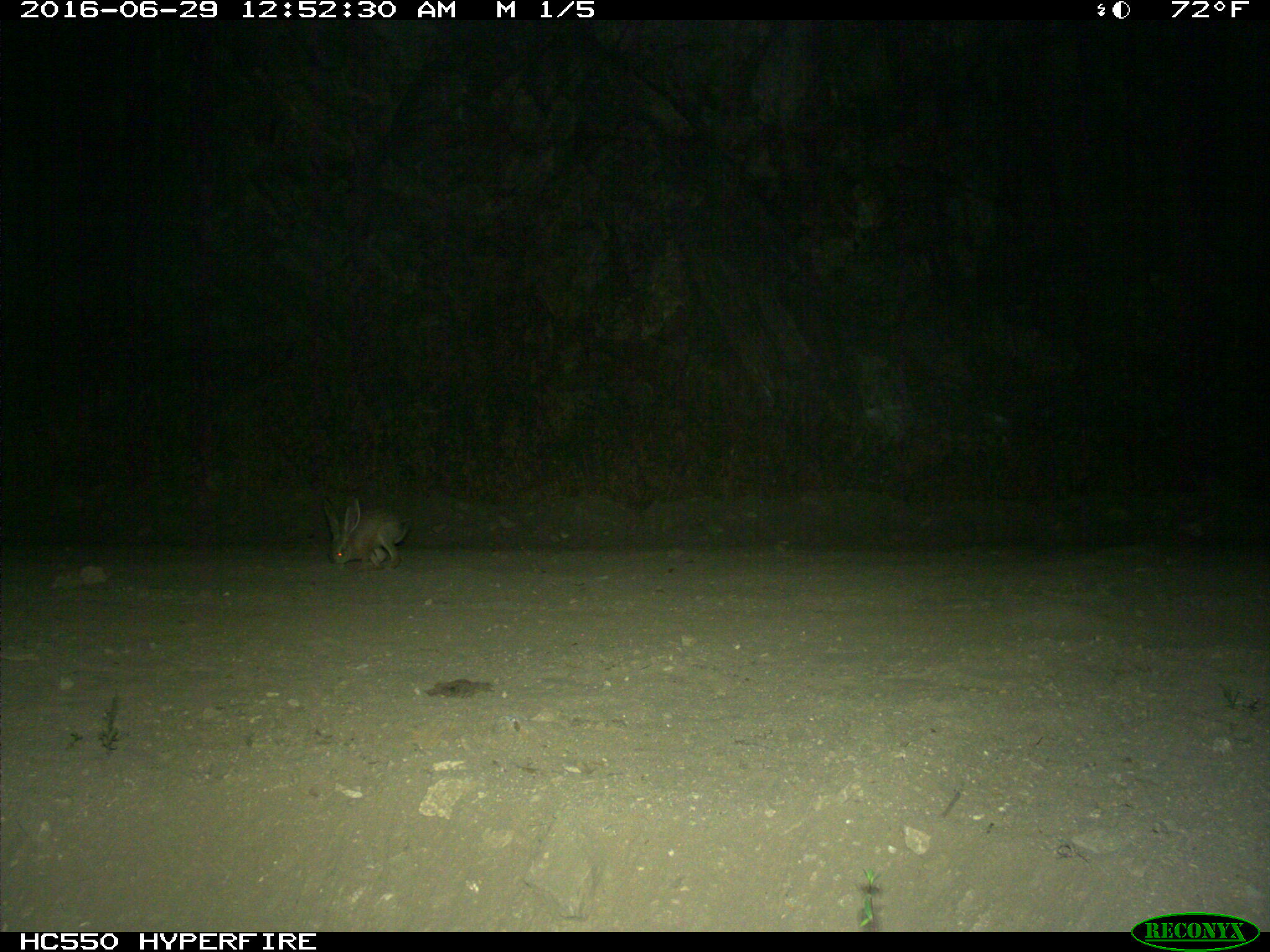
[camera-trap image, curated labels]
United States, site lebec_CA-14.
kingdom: Animalia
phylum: Chordata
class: Mammalia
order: Lagomorpha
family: Leporidae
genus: Lepus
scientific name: Lepus californicus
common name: black-tailed jackrabbit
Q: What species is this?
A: Lepus californicus (black-tailed jackrabbit).